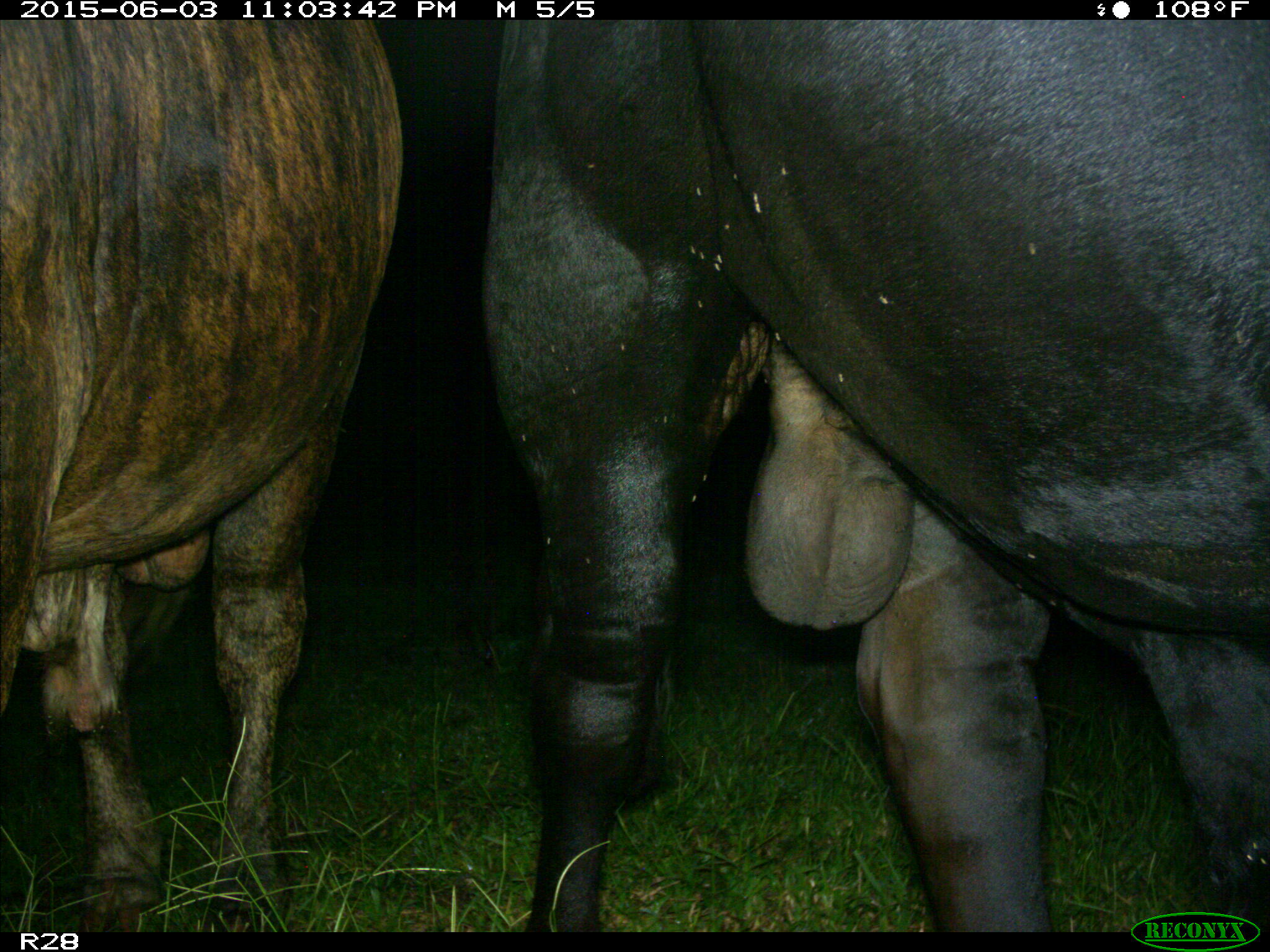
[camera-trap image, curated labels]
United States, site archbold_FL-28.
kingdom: Animalia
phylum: Chordata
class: Mammalia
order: Artiodactyla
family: Bovidae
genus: Bos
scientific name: Bos taurus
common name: domestic cow